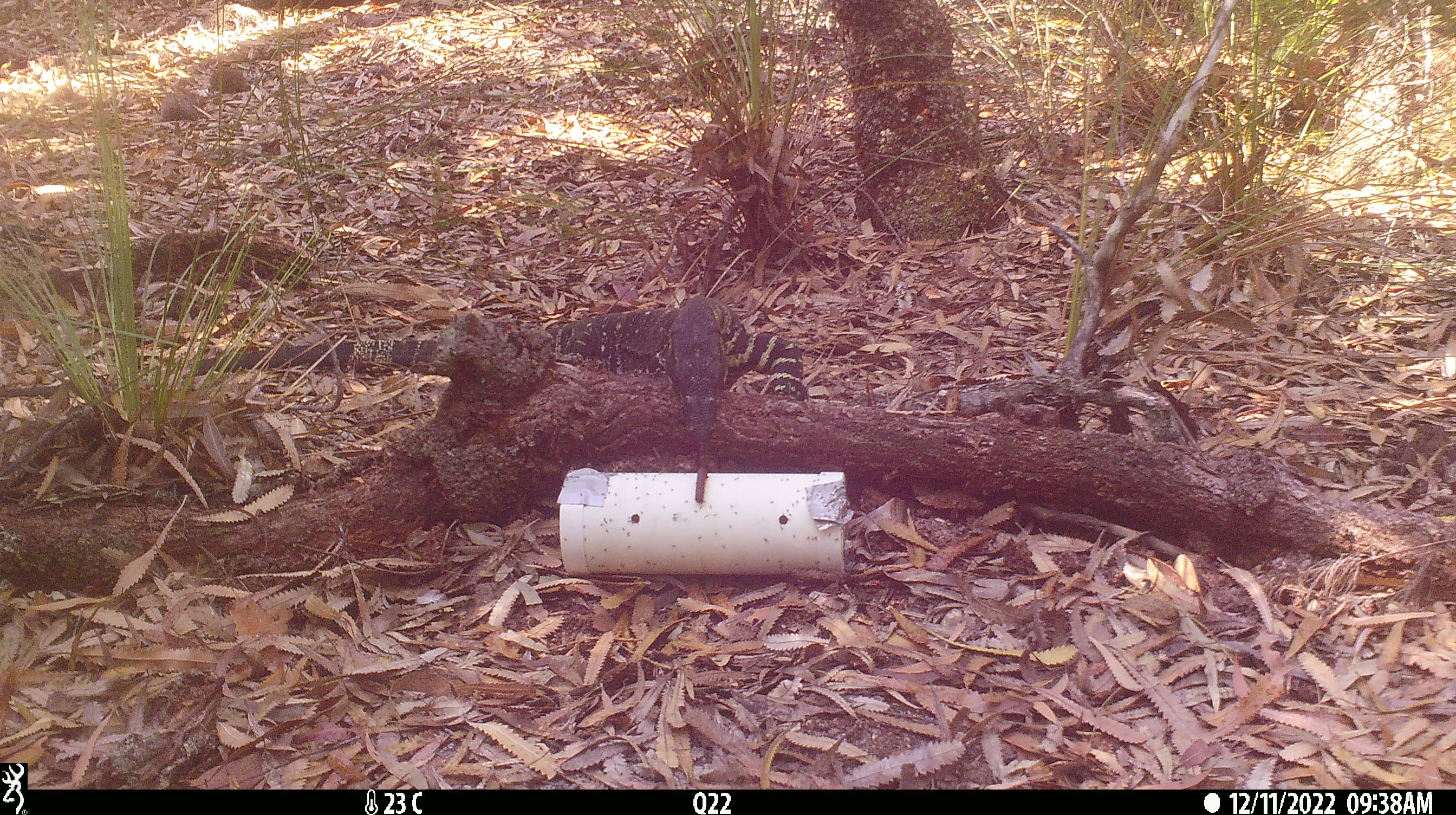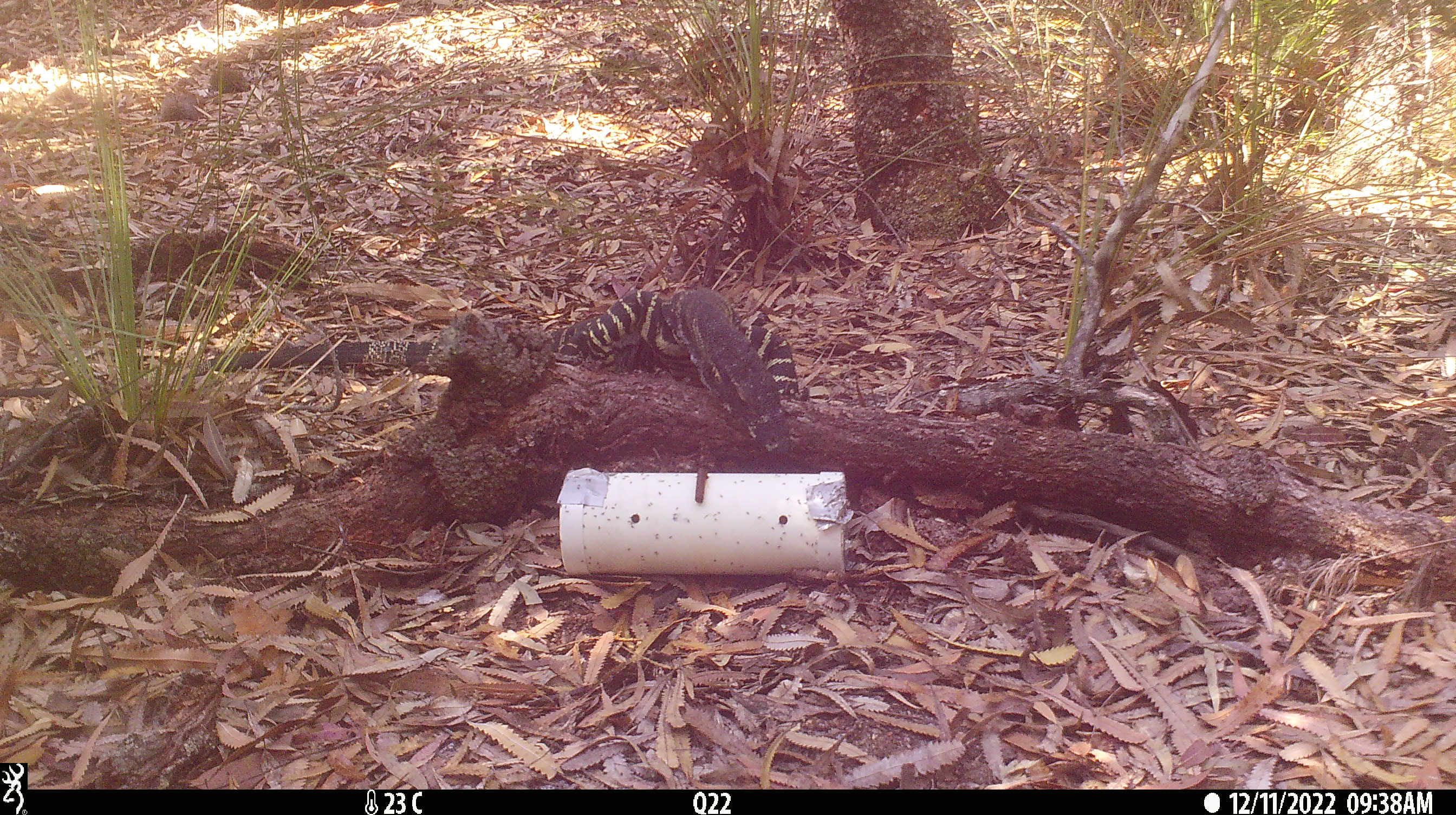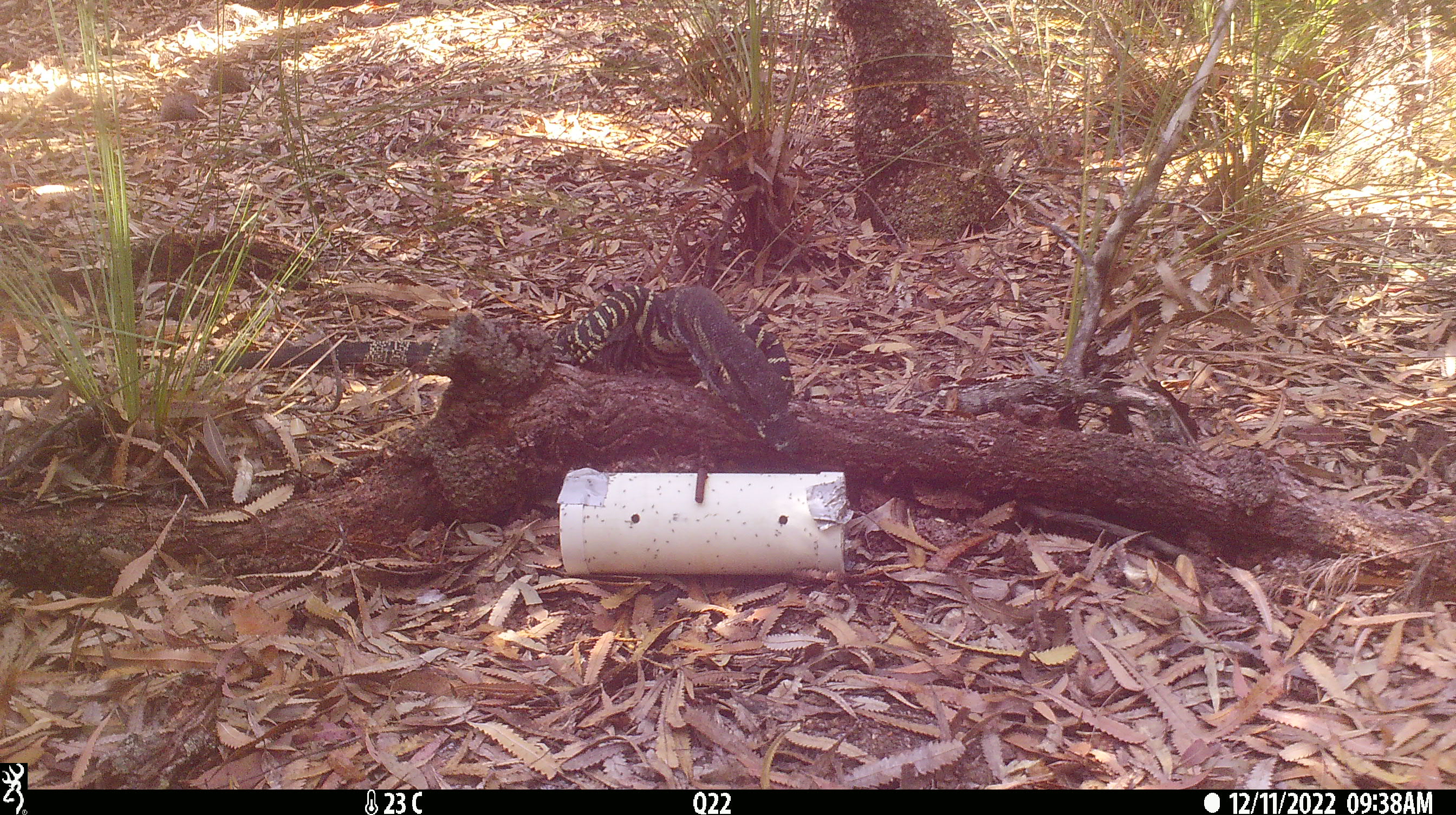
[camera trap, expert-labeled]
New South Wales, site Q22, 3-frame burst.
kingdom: Animalia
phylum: Chordata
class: Reptilia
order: Squamata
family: Varanidae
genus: Varanus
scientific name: Varanus varius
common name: lace monitor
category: goanna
Goanna (lace monitor) (Varanus varius).